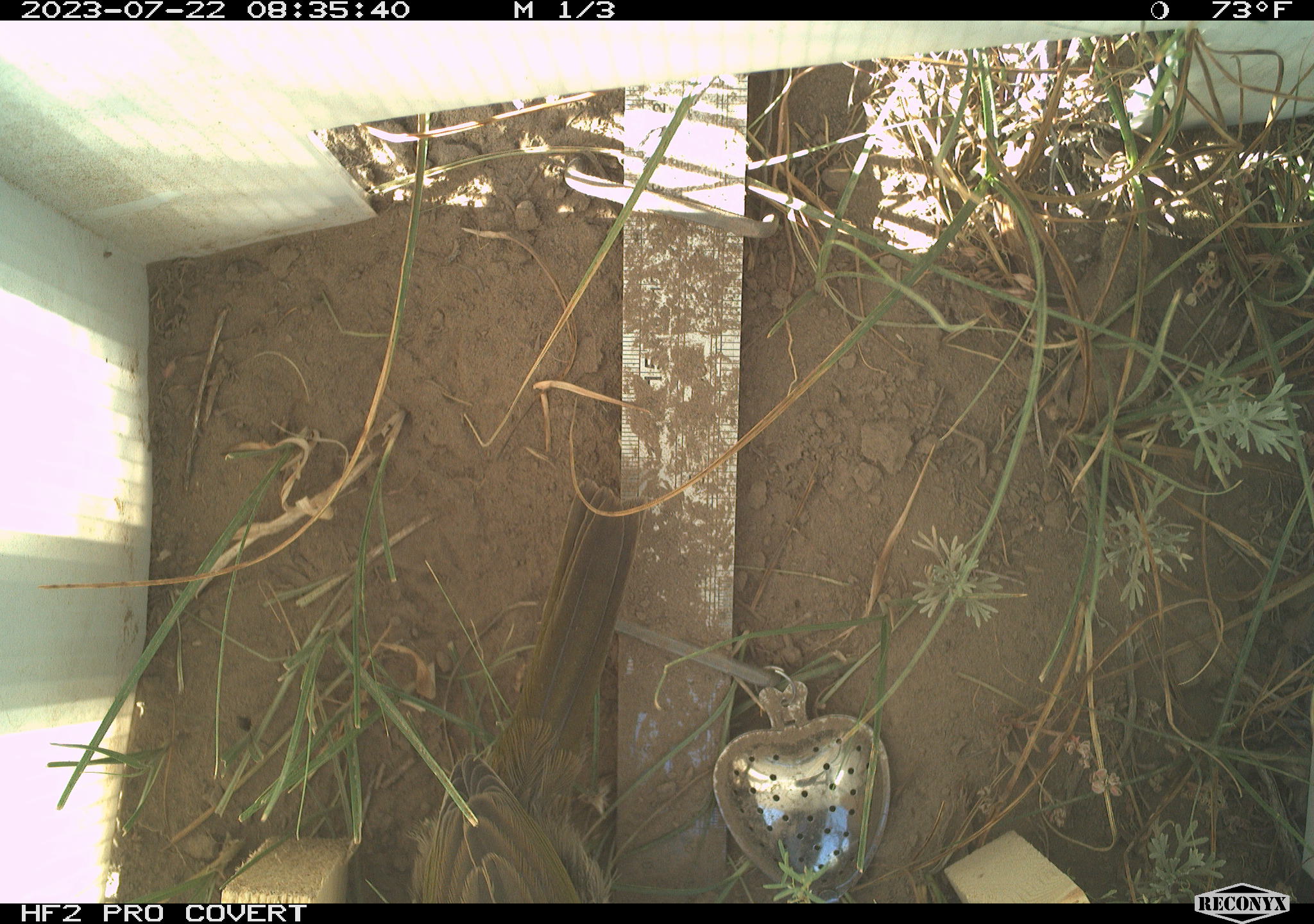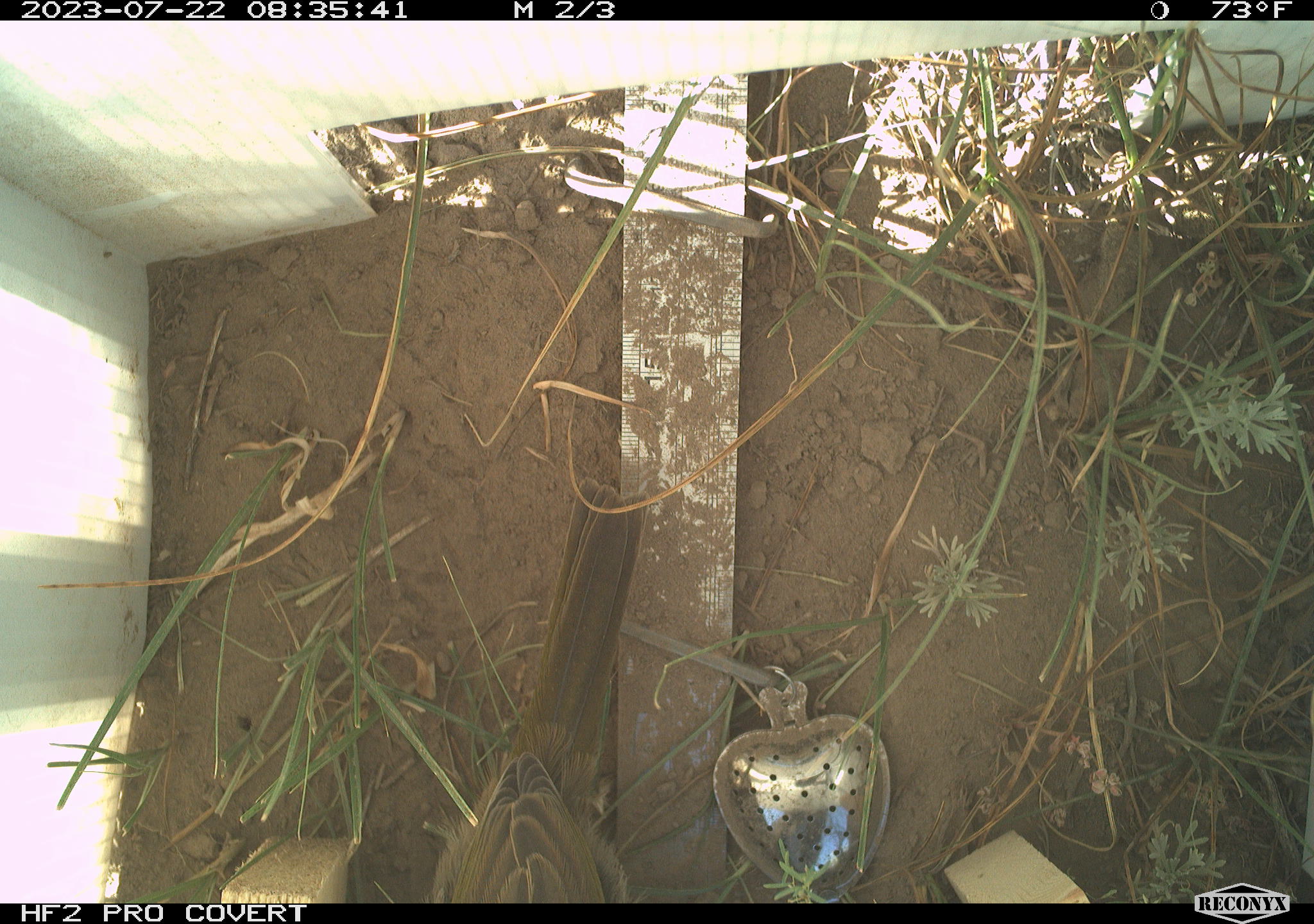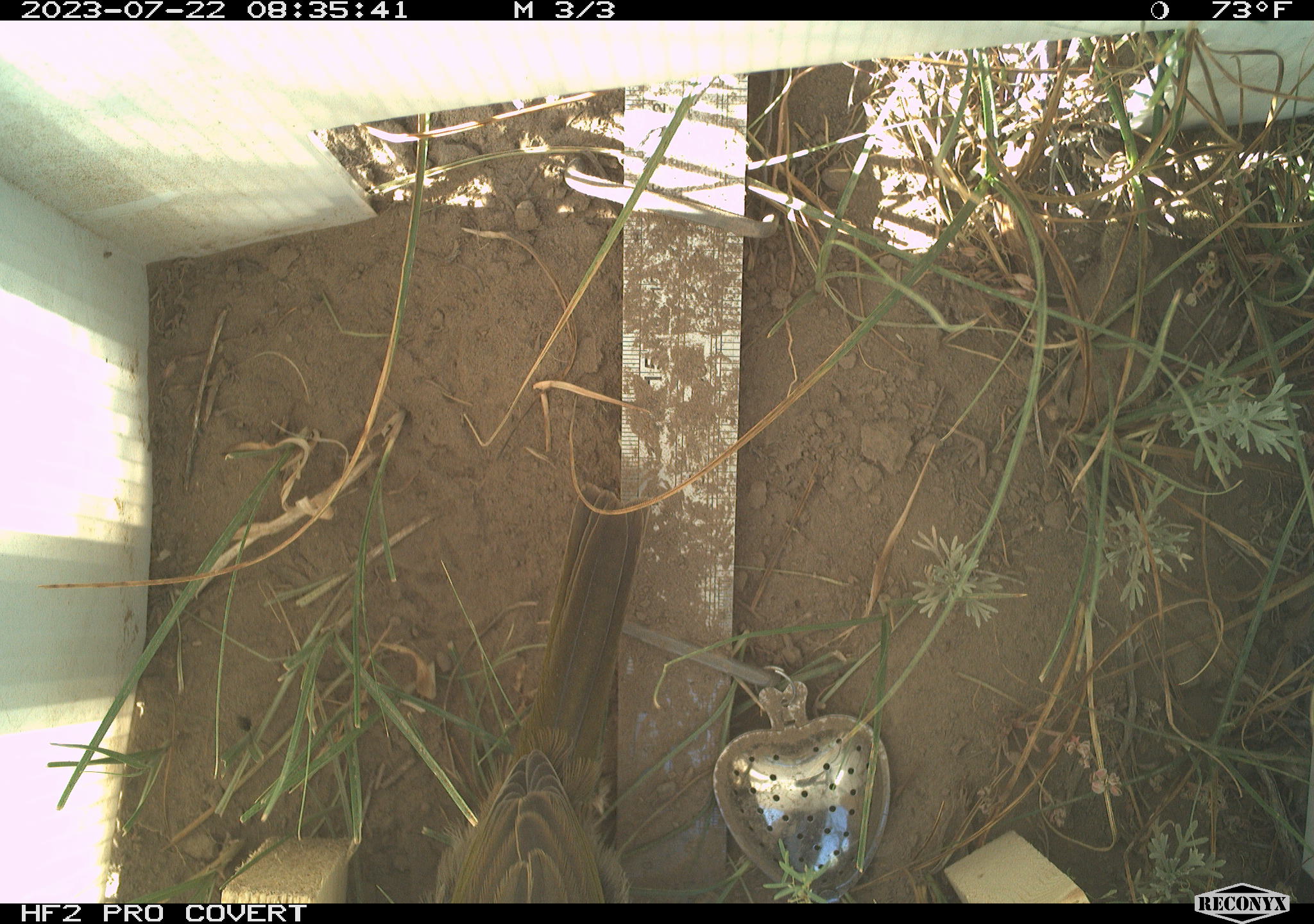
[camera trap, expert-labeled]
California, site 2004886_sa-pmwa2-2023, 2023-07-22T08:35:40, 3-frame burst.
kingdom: Animalia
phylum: Chordata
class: Aves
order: Passeriformes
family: Passerellidae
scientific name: Passerellidae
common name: new world sparrows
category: passerellidae family